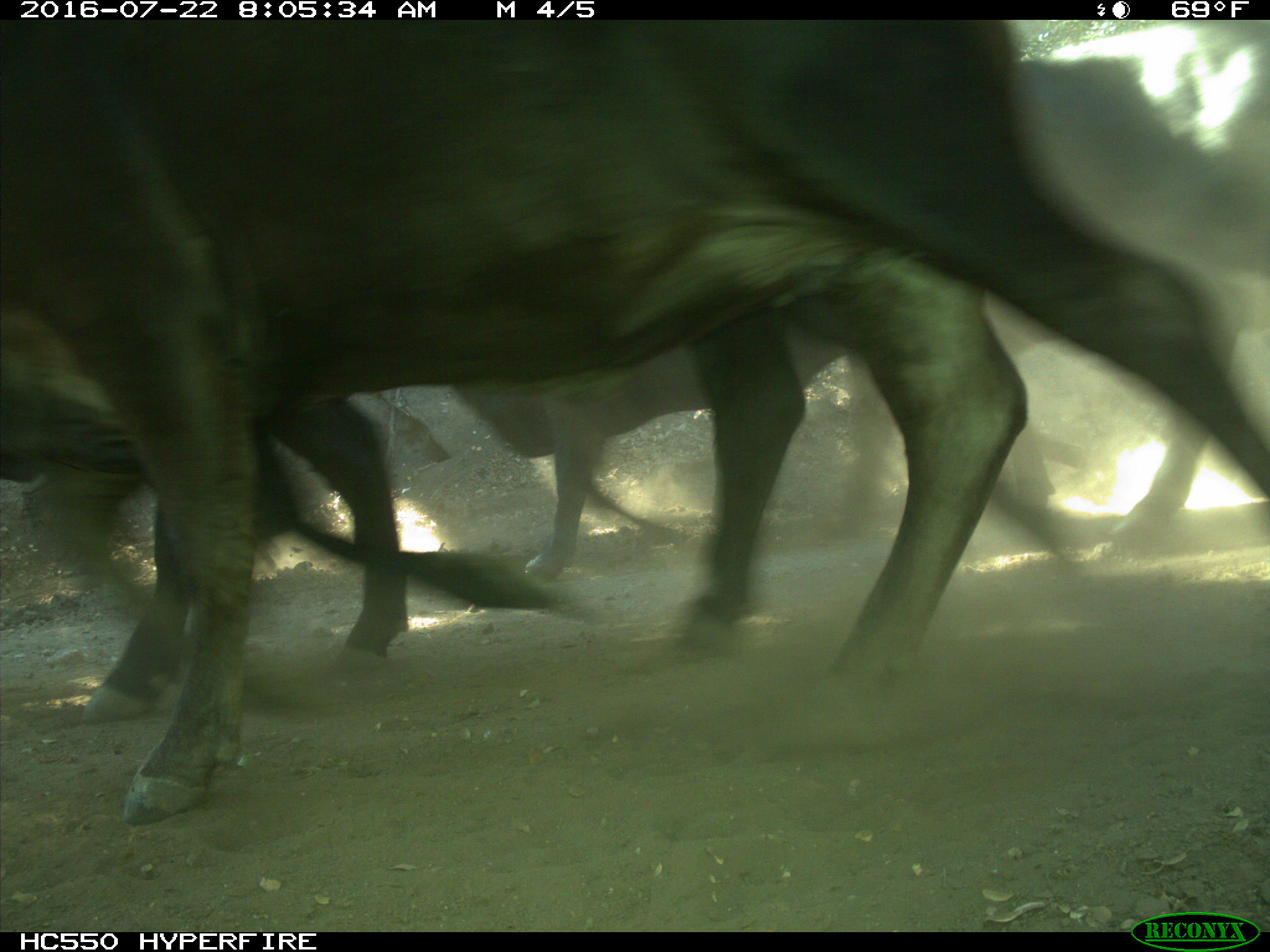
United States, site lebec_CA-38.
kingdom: Animalia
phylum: Chordata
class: Mammalia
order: Artiodactyla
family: Bovidae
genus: Bos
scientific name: Bos taurus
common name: domestic cow